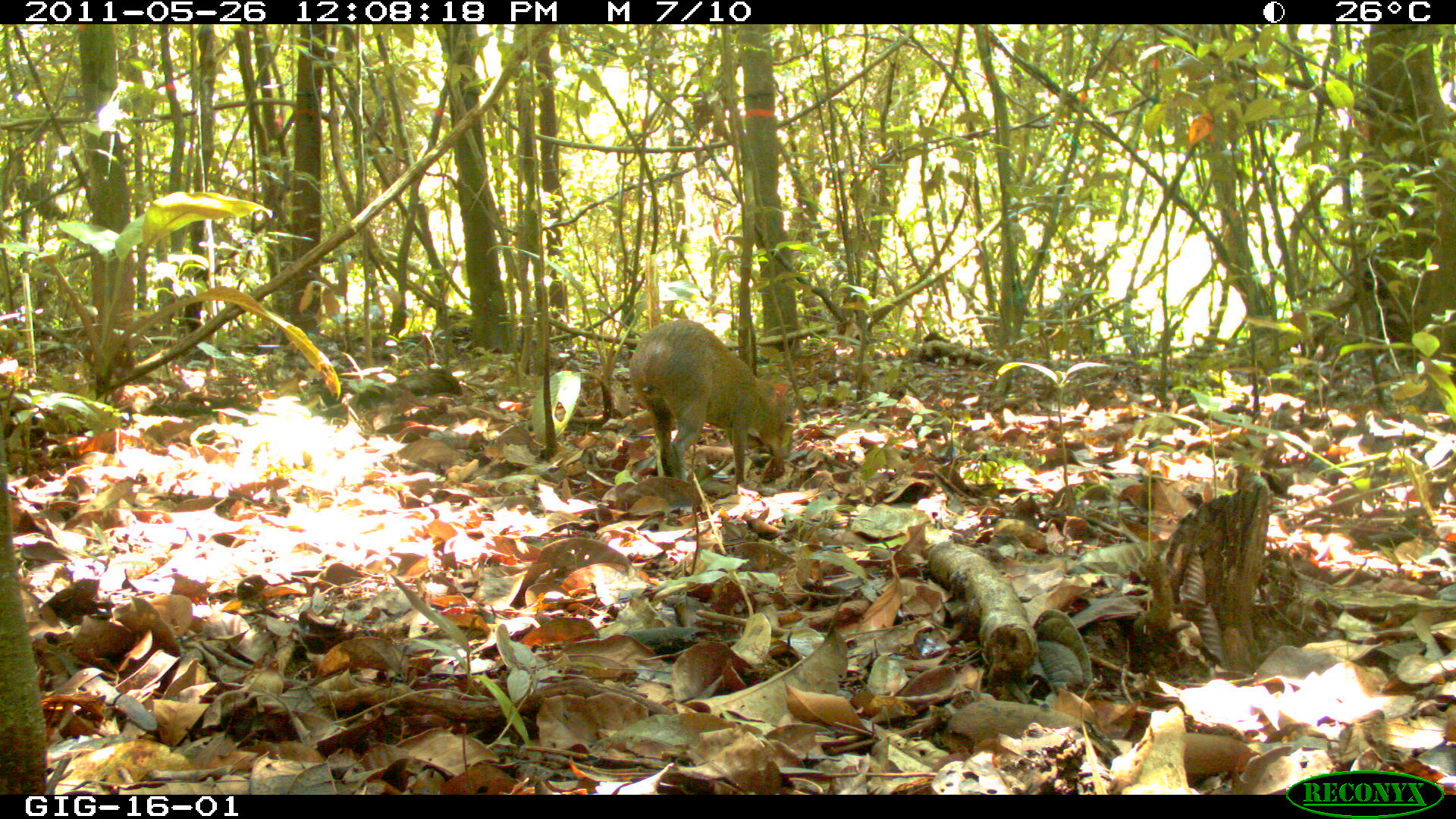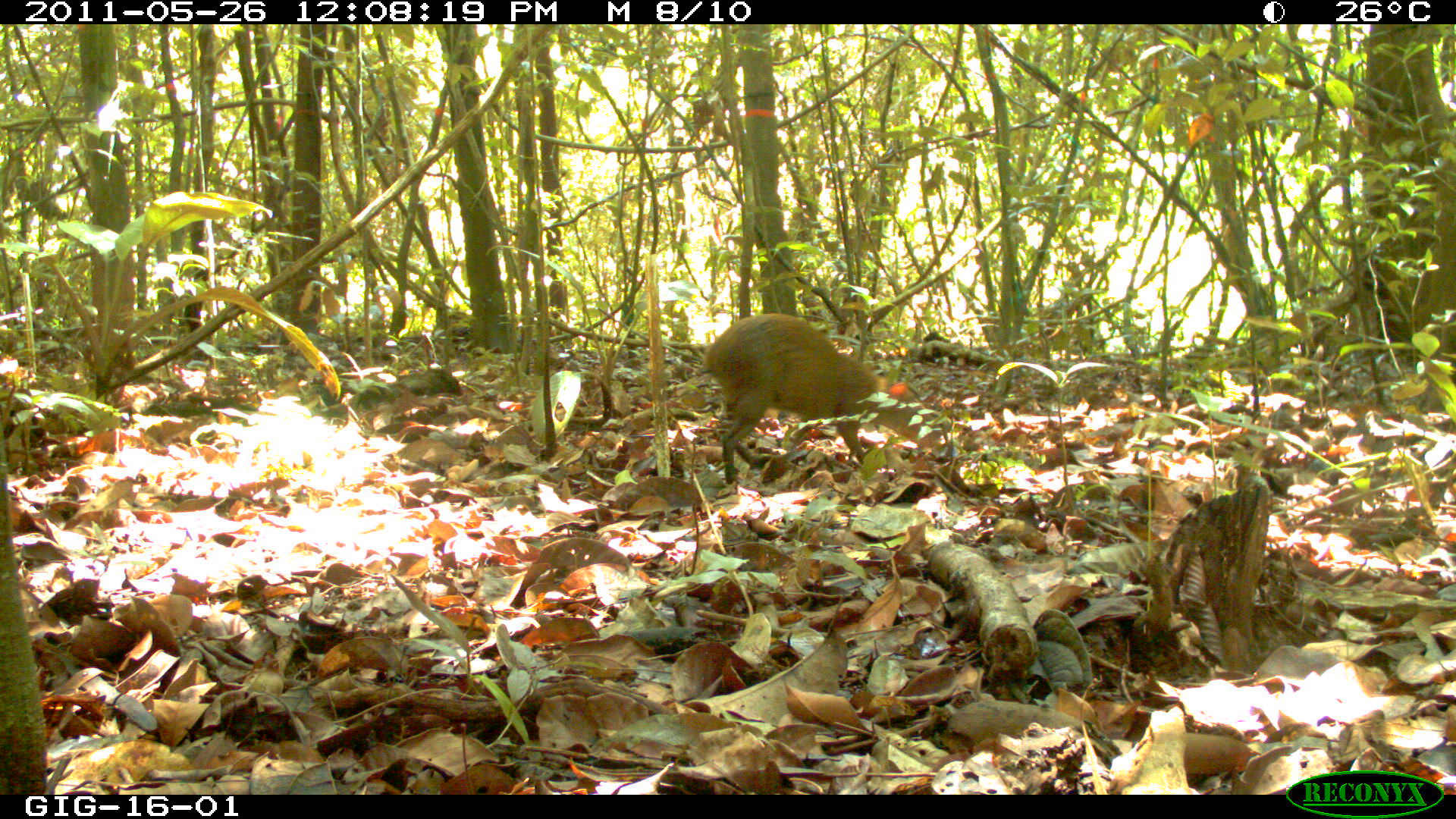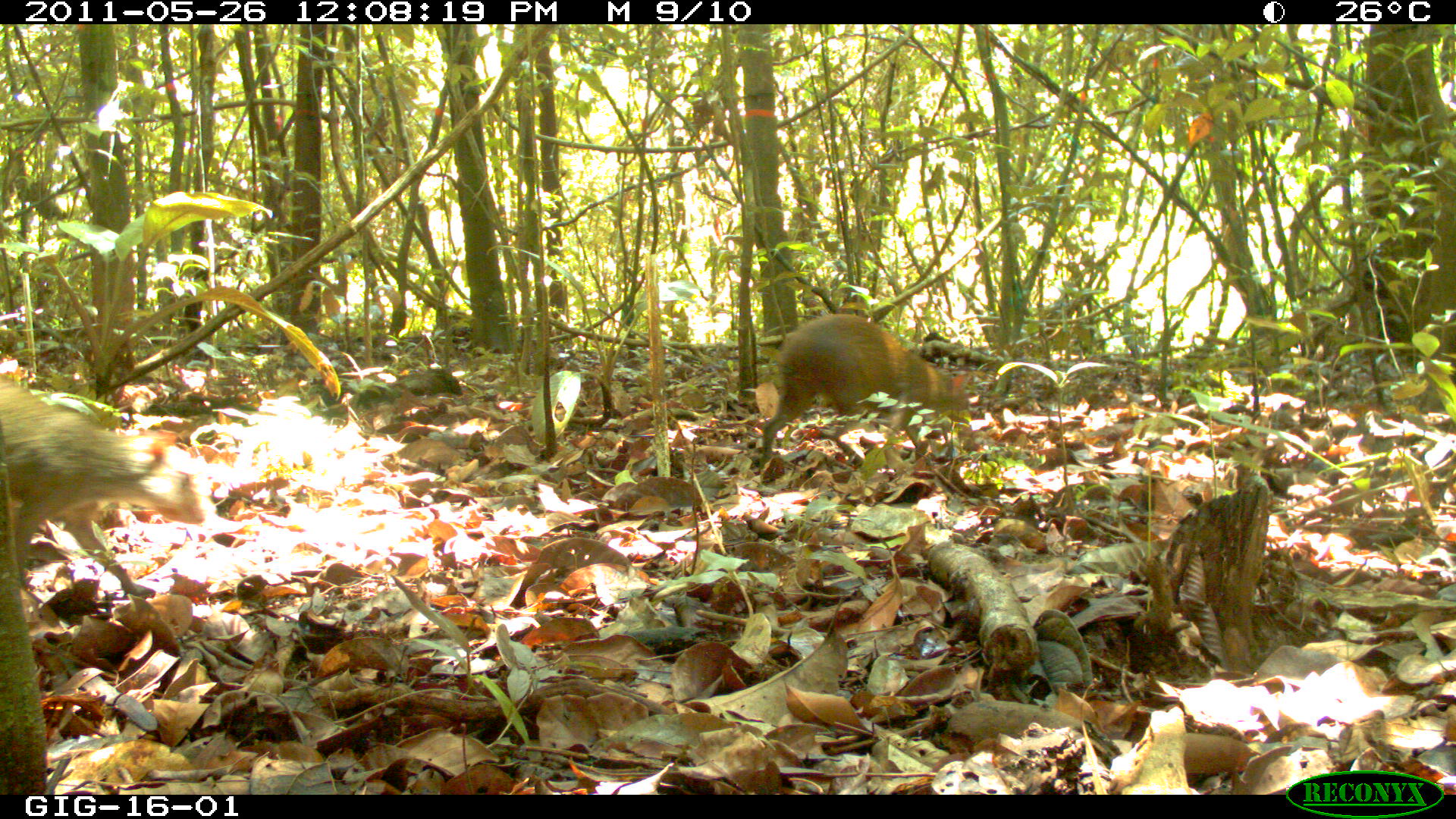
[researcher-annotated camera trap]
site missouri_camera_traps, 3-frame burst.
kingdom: Animalia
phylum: Chordata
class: Mammalia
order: Rodentia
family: Dasyproctidae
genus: Dasyprocta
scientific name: Dasyprocta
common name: agouti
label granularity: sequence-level